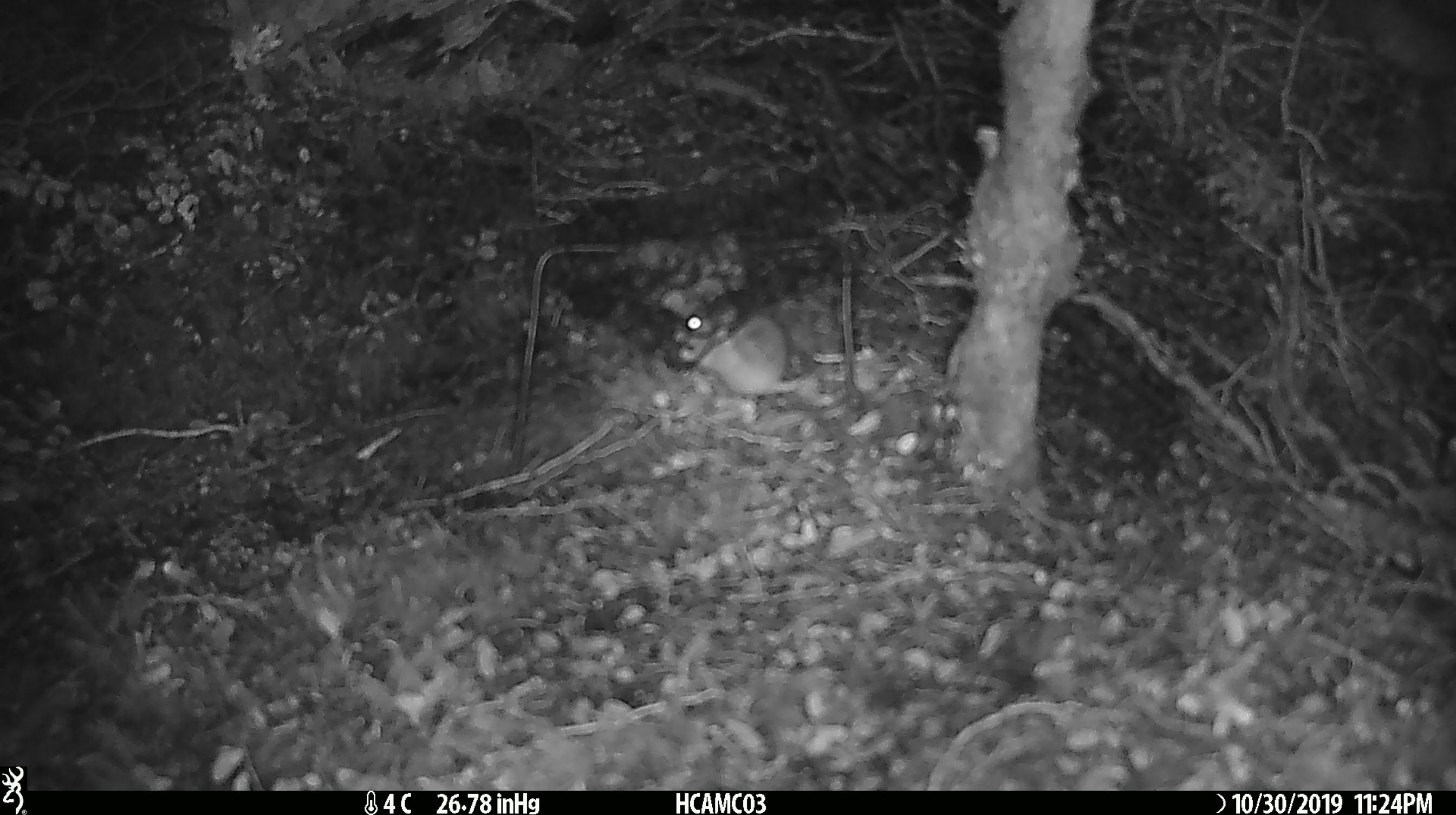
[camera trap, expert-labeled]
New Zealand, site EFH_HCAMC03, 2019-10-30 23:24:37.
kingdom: Animalia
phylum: Chordata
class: Mammalia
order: Rodentia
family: Muridae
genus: Mus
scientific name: Mus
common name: mouse